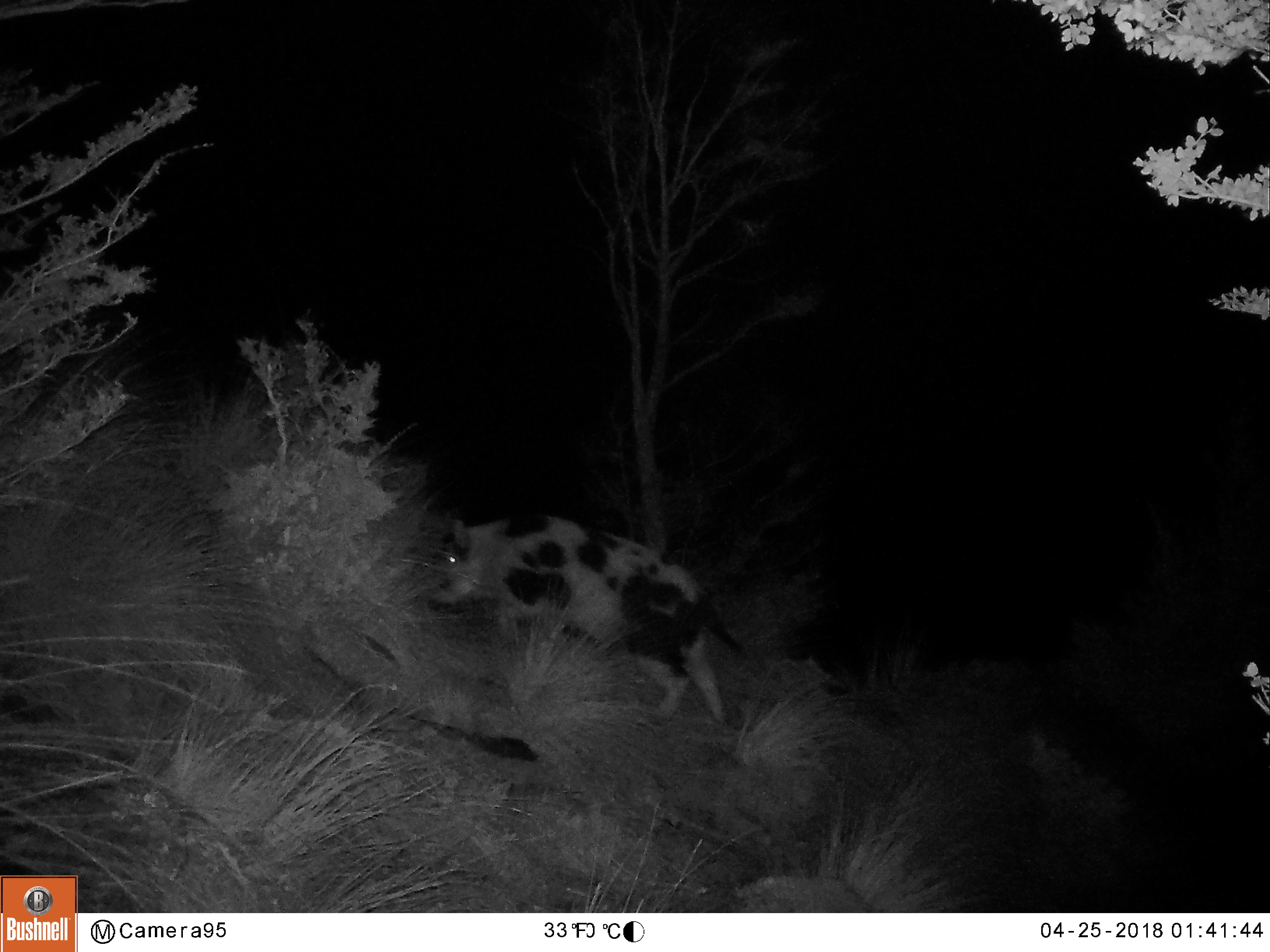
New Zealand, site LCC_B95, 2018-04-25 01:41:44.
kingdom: Animalia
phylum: Chordata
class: Mammalia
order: Artiodactyla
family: Suidae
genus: Sus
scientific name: Sus scrofa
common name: pig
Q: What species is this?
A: Pig (Sus scrofa).